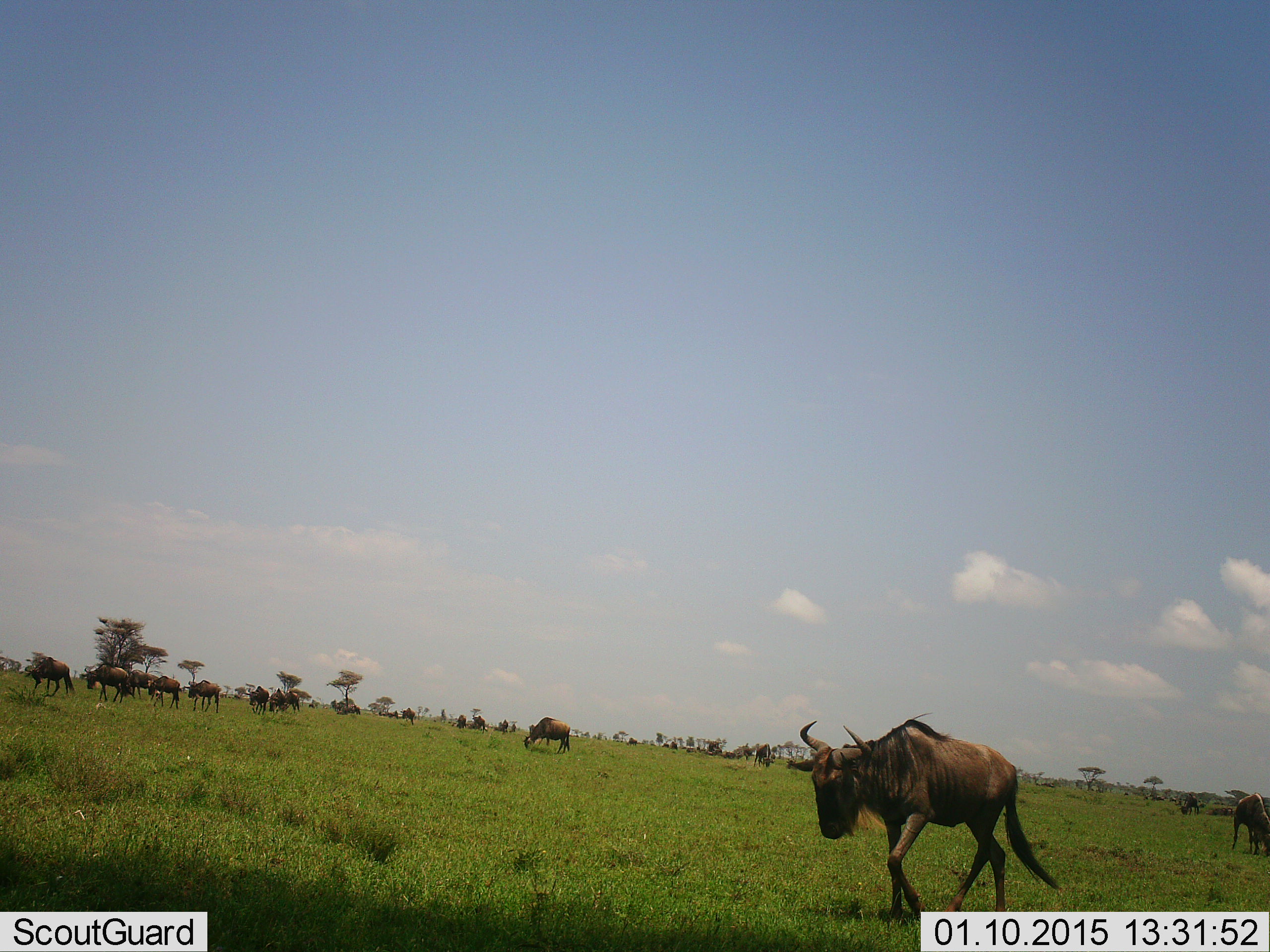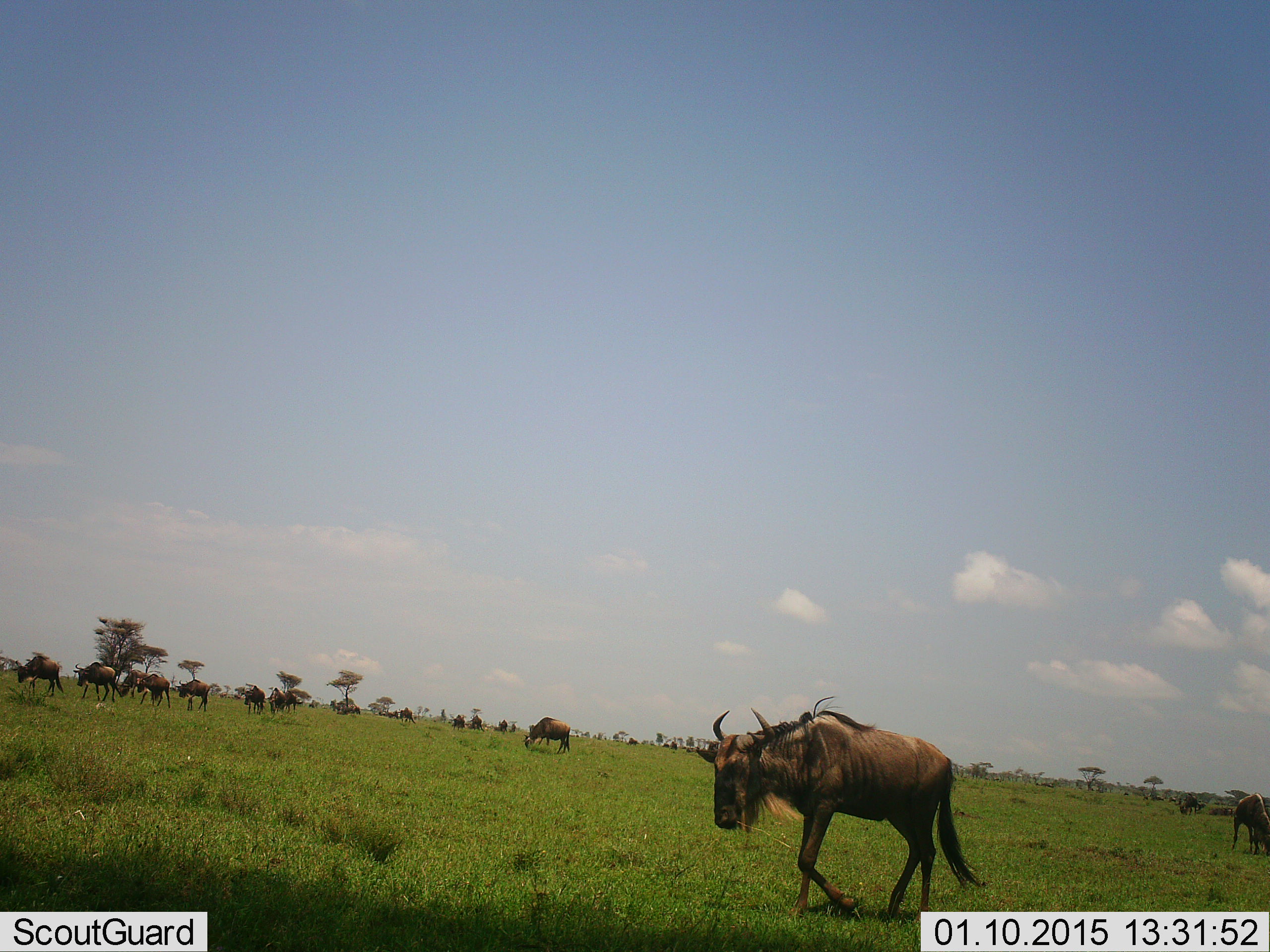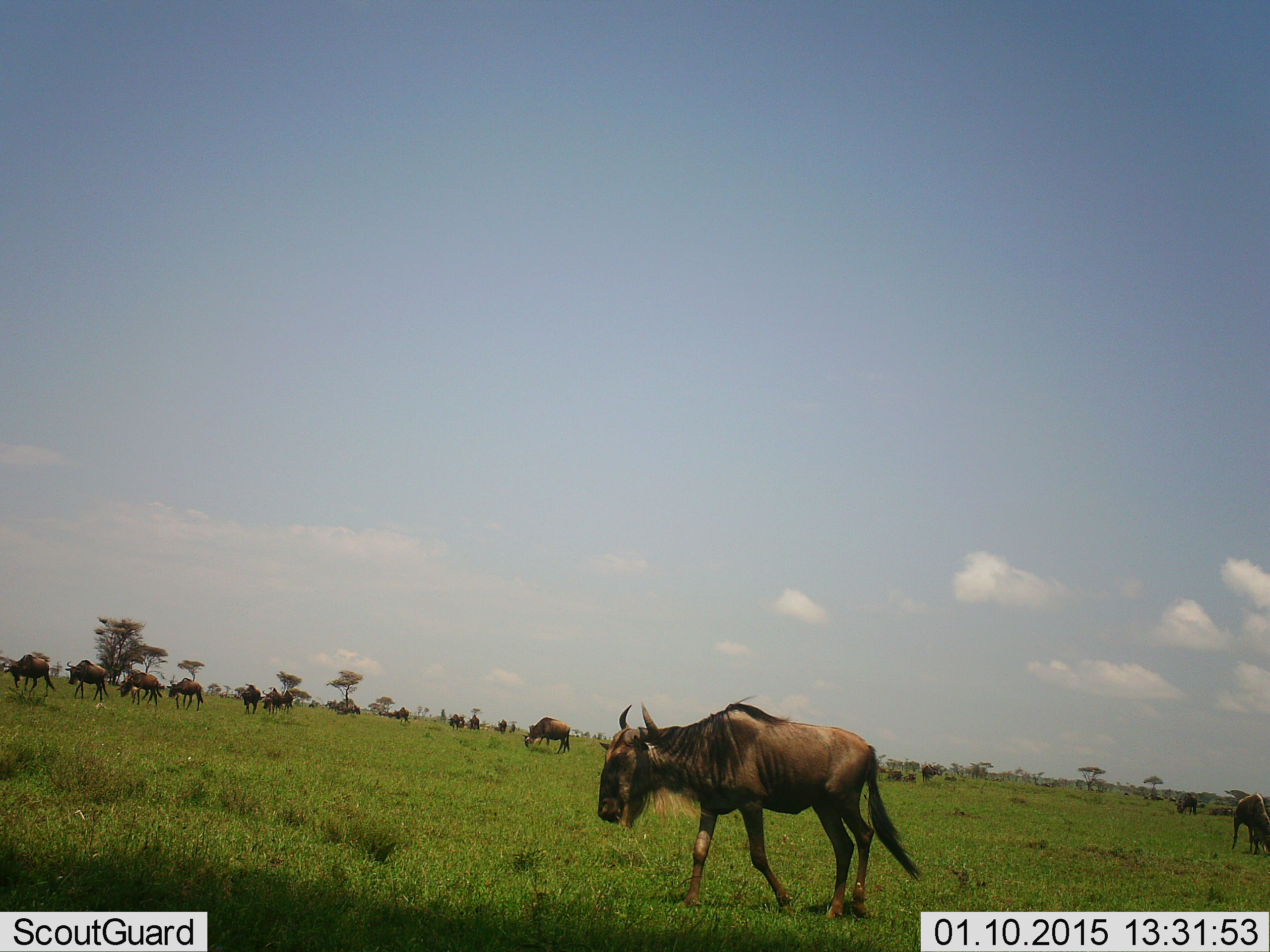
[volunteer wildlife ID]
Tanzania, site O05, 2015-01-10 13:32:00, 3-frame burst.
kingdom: Animalia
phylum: Chordata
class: Mammalia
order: Artiodactyla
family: Bovidae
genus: Connochaetes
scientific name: Connochaetes taurinus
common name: blue wildebeest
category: wildebeest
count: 11-50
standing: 20%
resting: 0%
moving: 90%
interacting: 20%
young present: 0%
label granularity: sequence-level